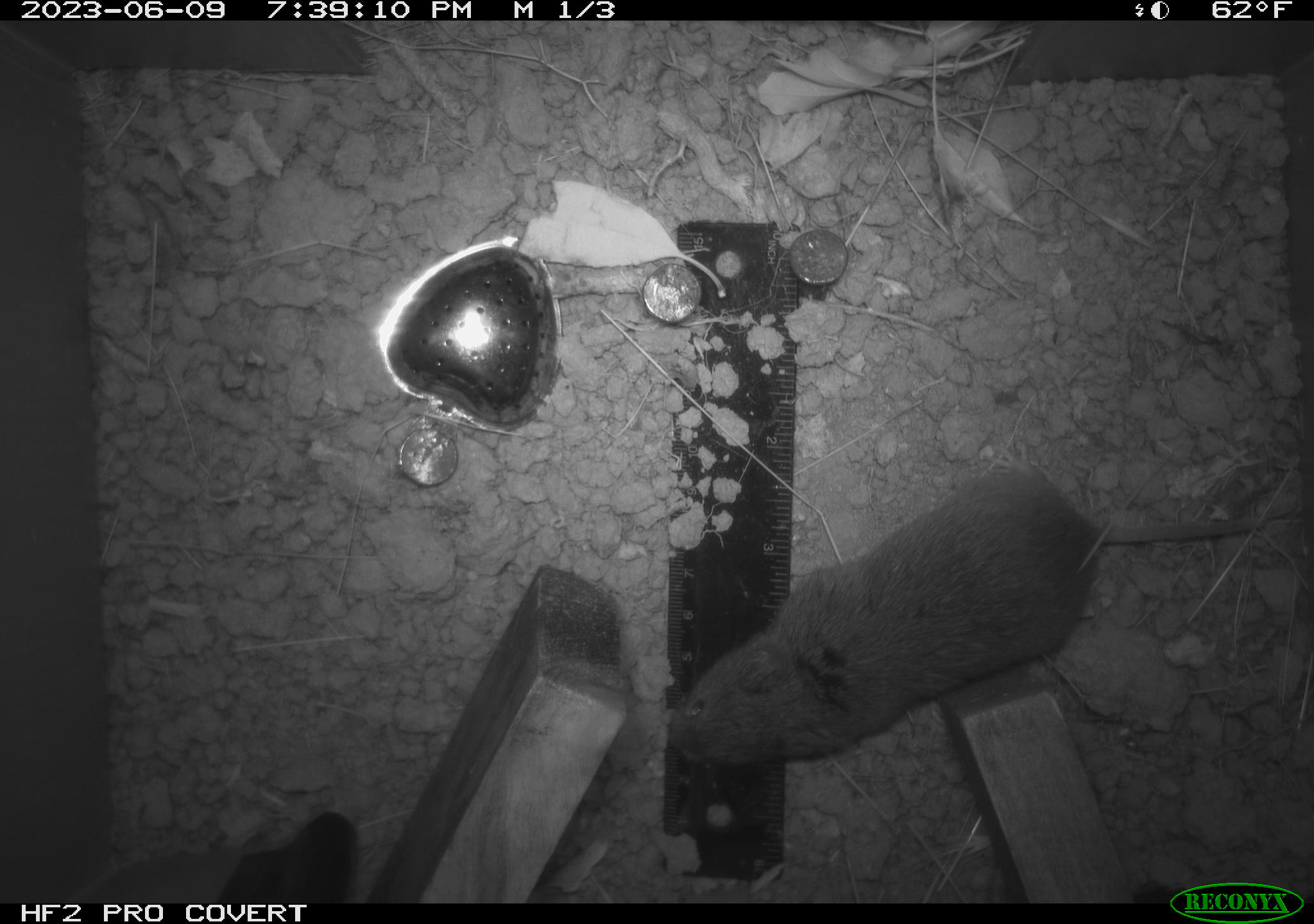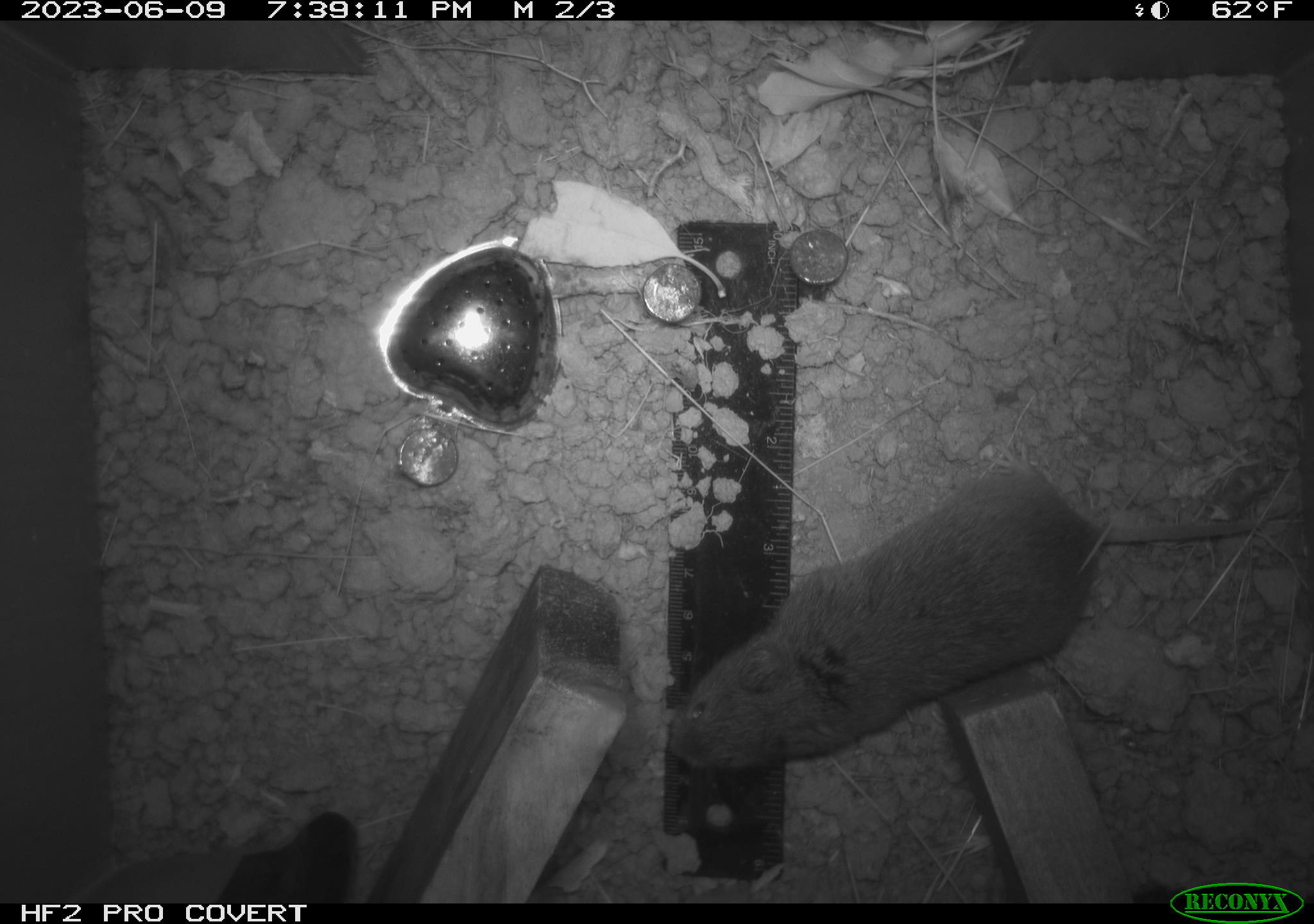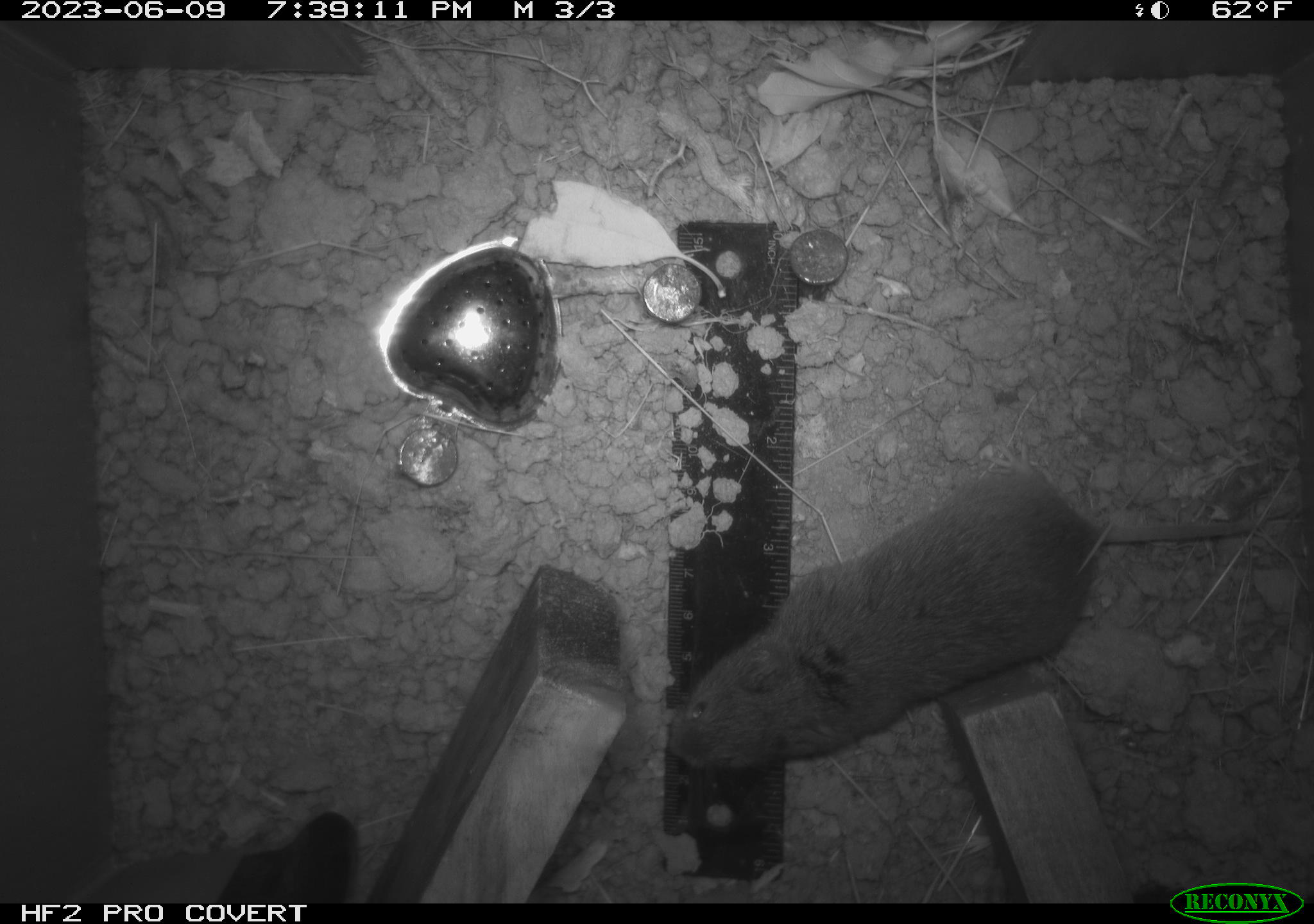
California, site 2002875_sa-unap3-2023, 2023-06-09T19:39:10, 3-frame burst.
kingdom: Animalia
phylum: Chordata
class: Mammalia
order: Rodentia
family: Cricetidae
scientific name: Arvicolinae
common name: voles, lemmings, and muskrats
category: arvicolinae subfamily